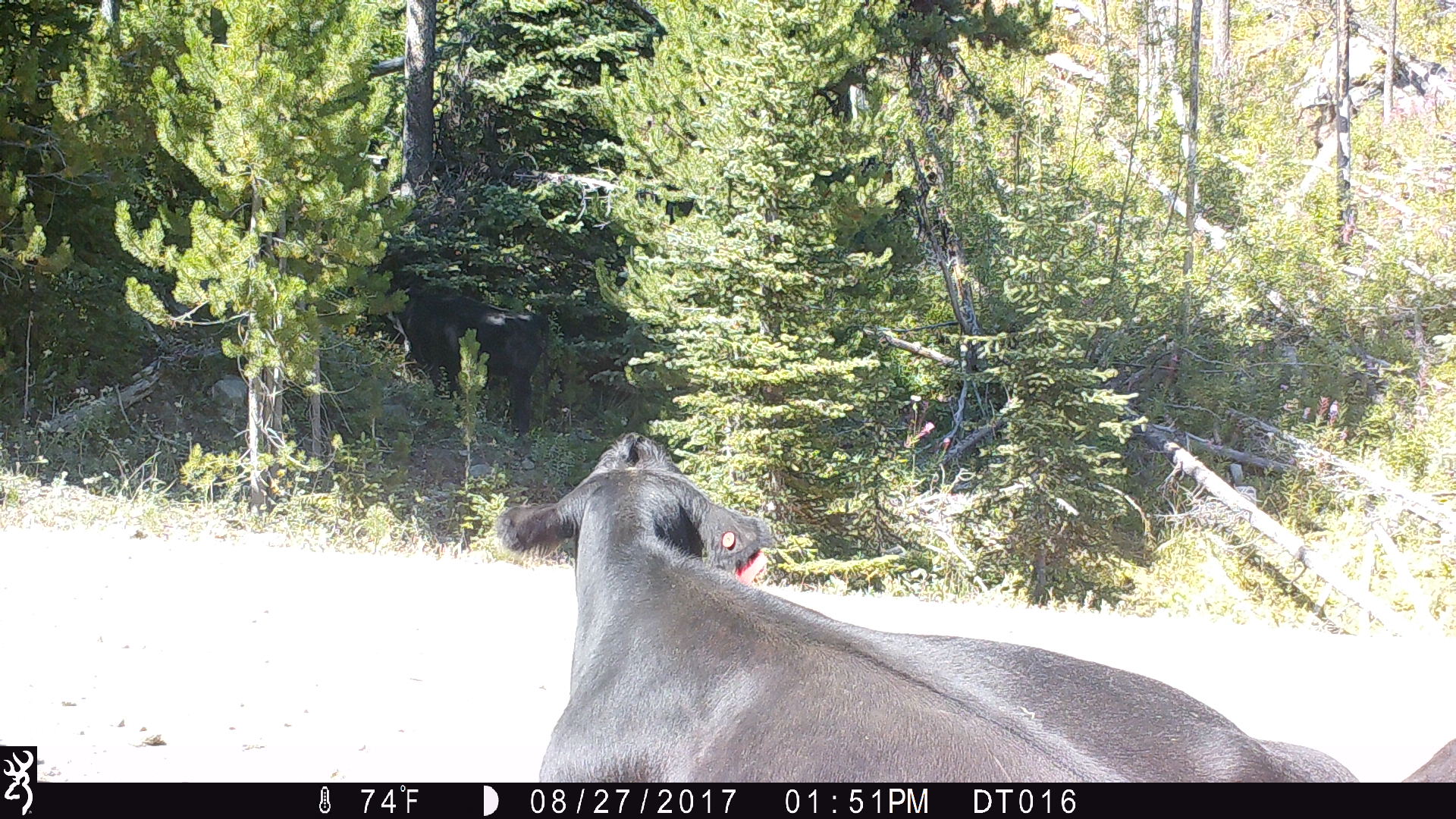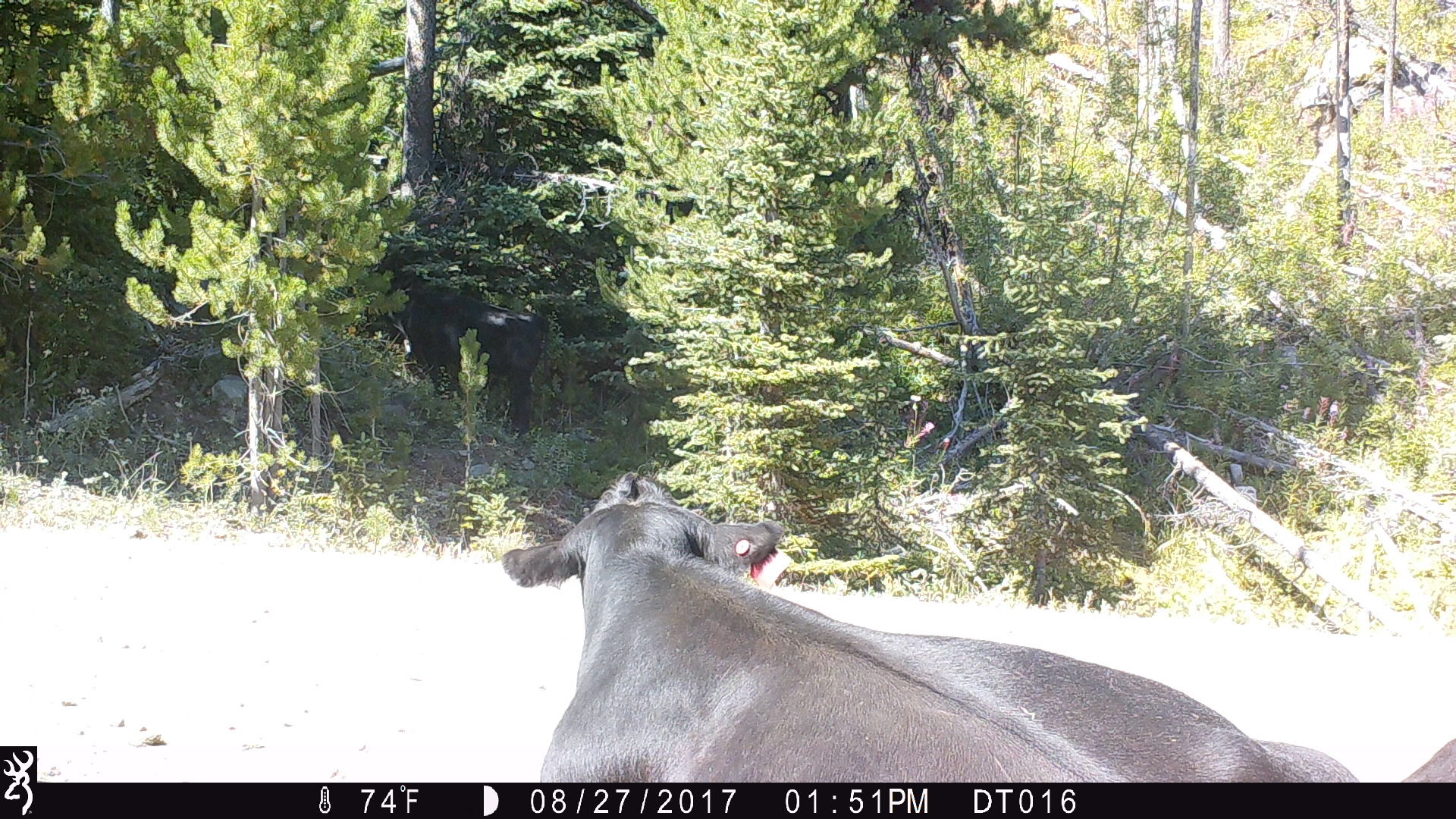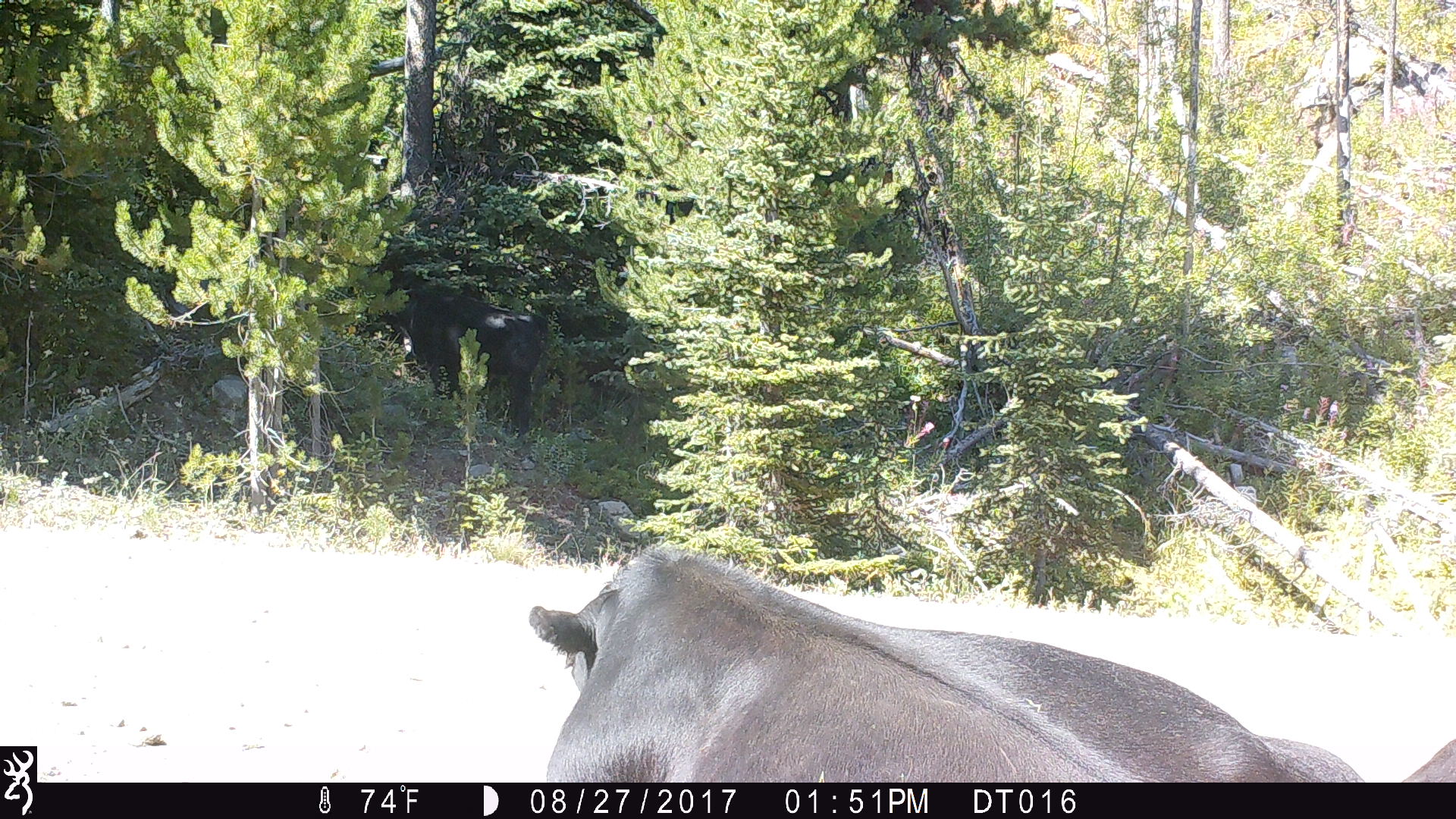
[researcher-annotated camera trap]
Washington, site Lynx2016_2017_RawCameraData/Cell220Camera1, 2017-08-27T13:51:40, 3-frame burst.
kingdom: Animalia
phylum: Chordata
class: Mammalia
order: Artiodactyla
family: Bovidae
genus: Bos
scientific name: Bos taurus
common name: domestic cattle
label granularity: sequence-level